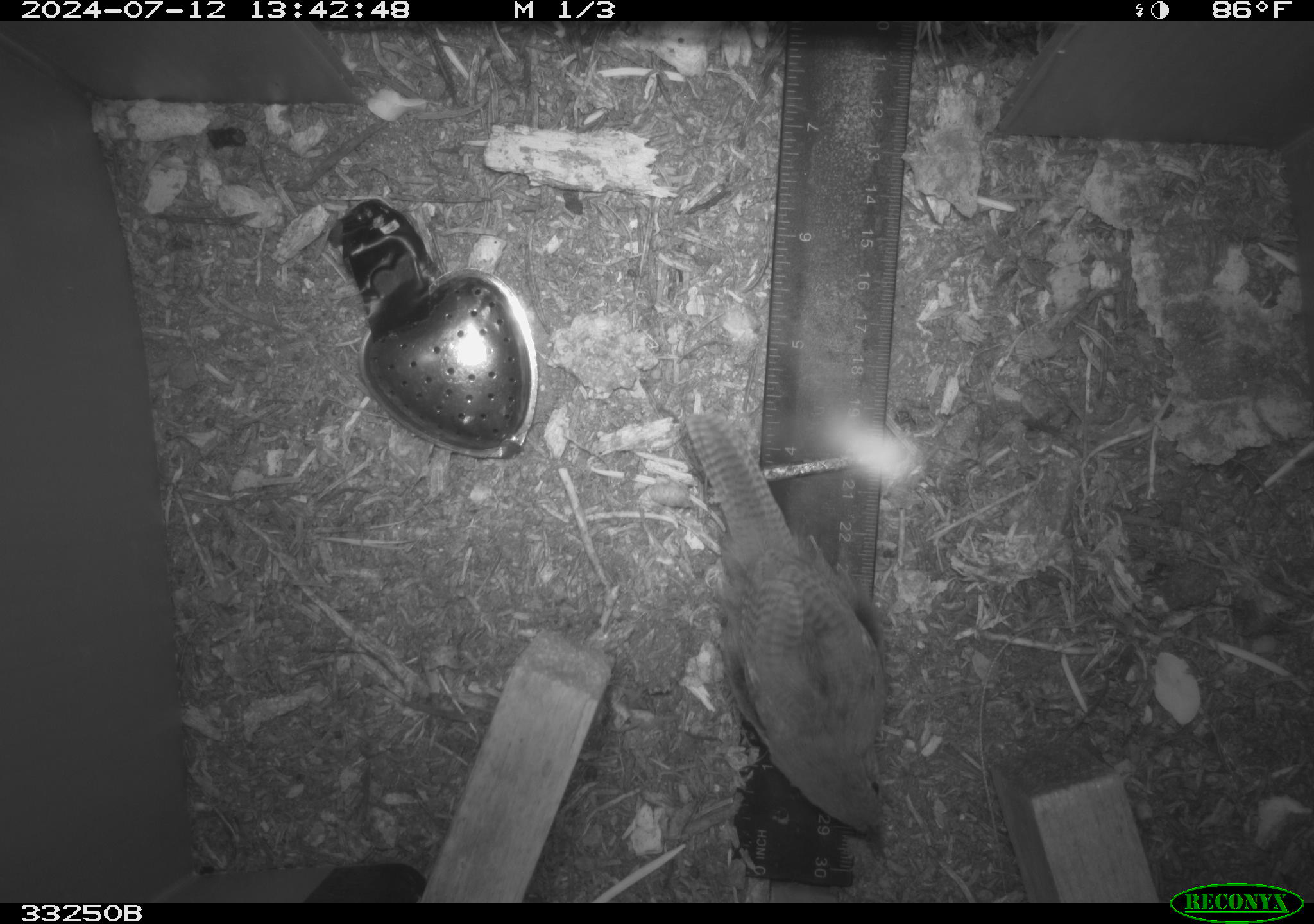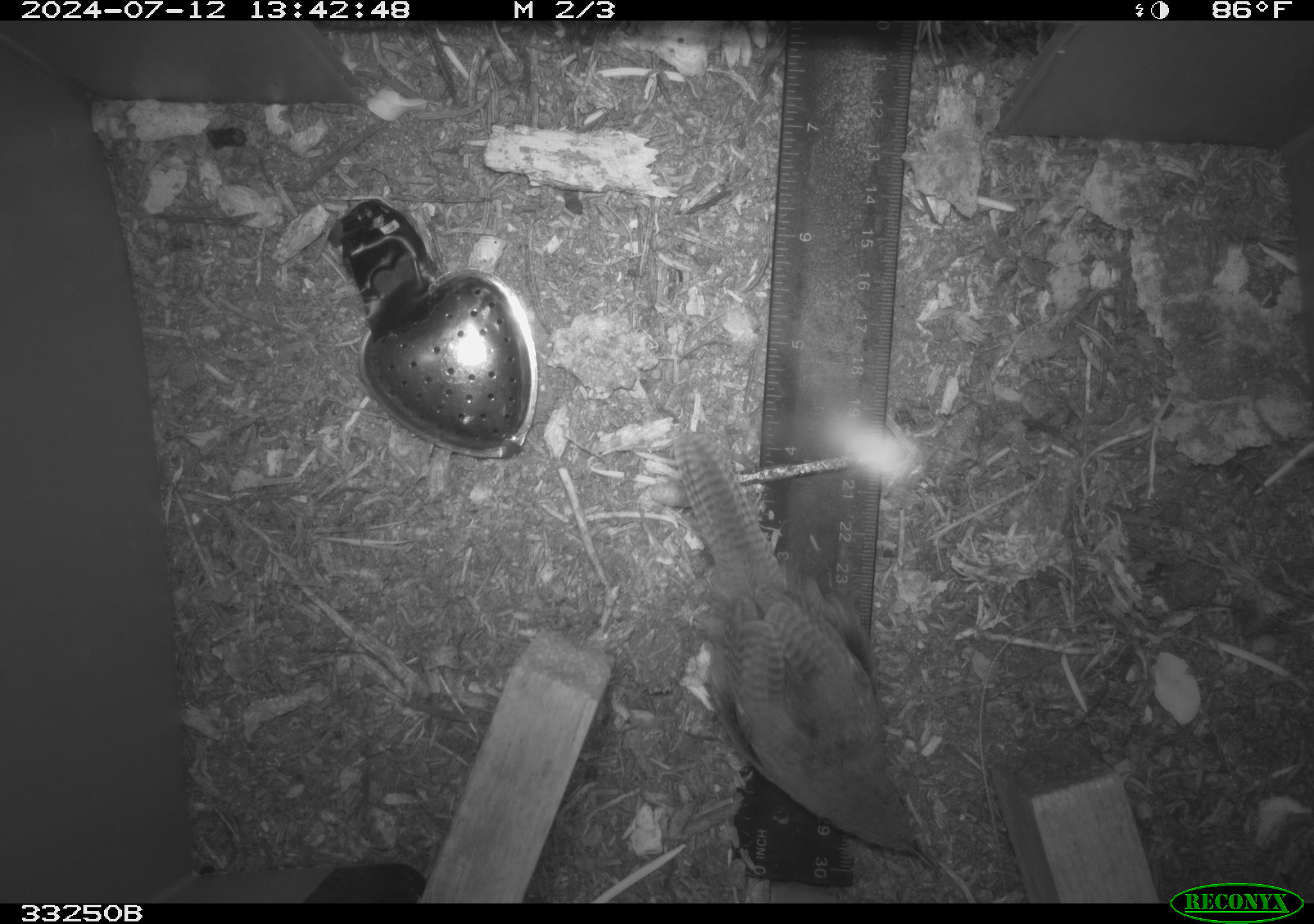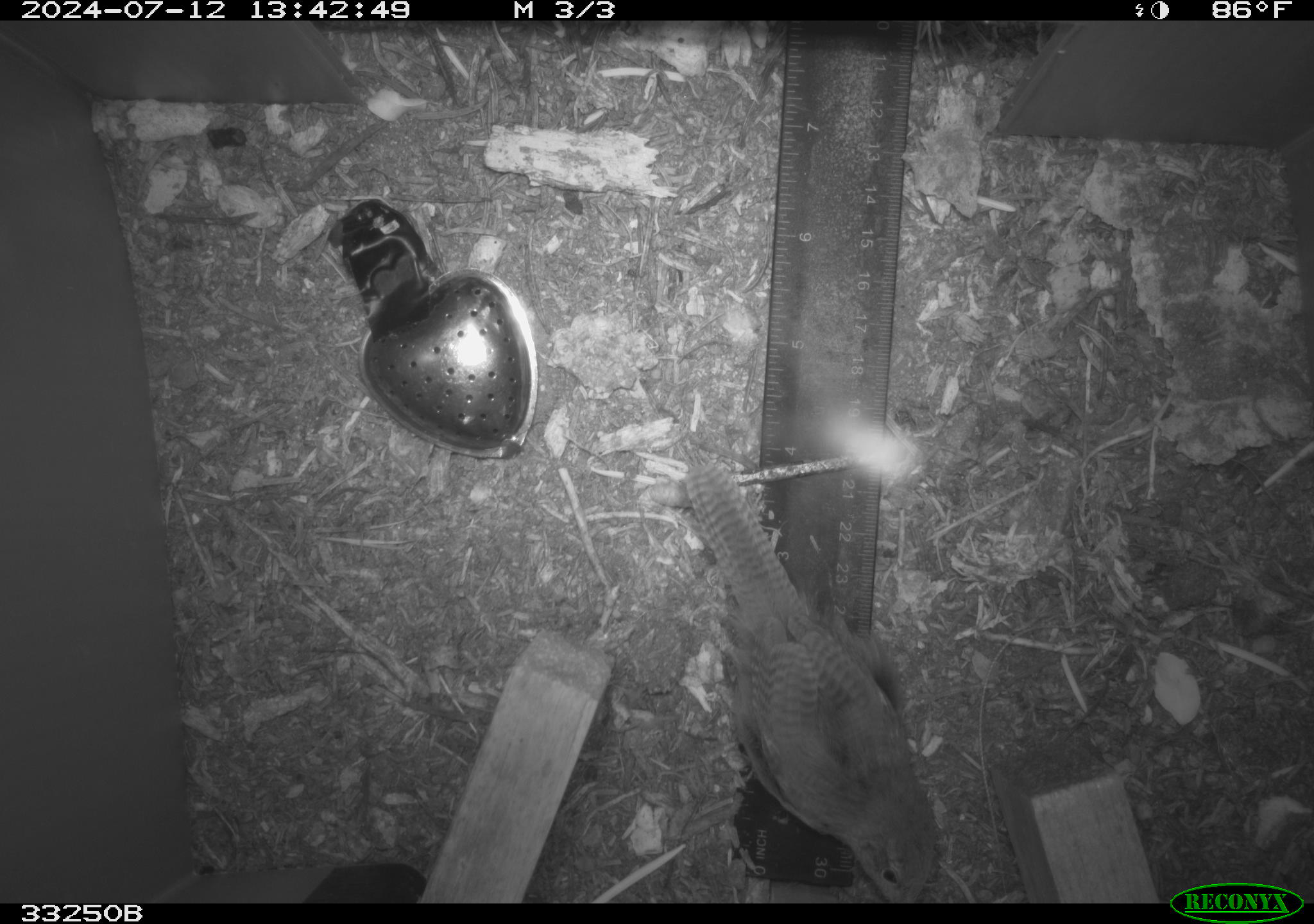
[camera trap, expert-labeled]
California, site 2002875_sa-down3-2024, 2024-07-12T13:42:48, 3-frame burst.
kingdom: Animalia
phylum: Chordata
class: Aves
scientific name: Aves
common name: bird